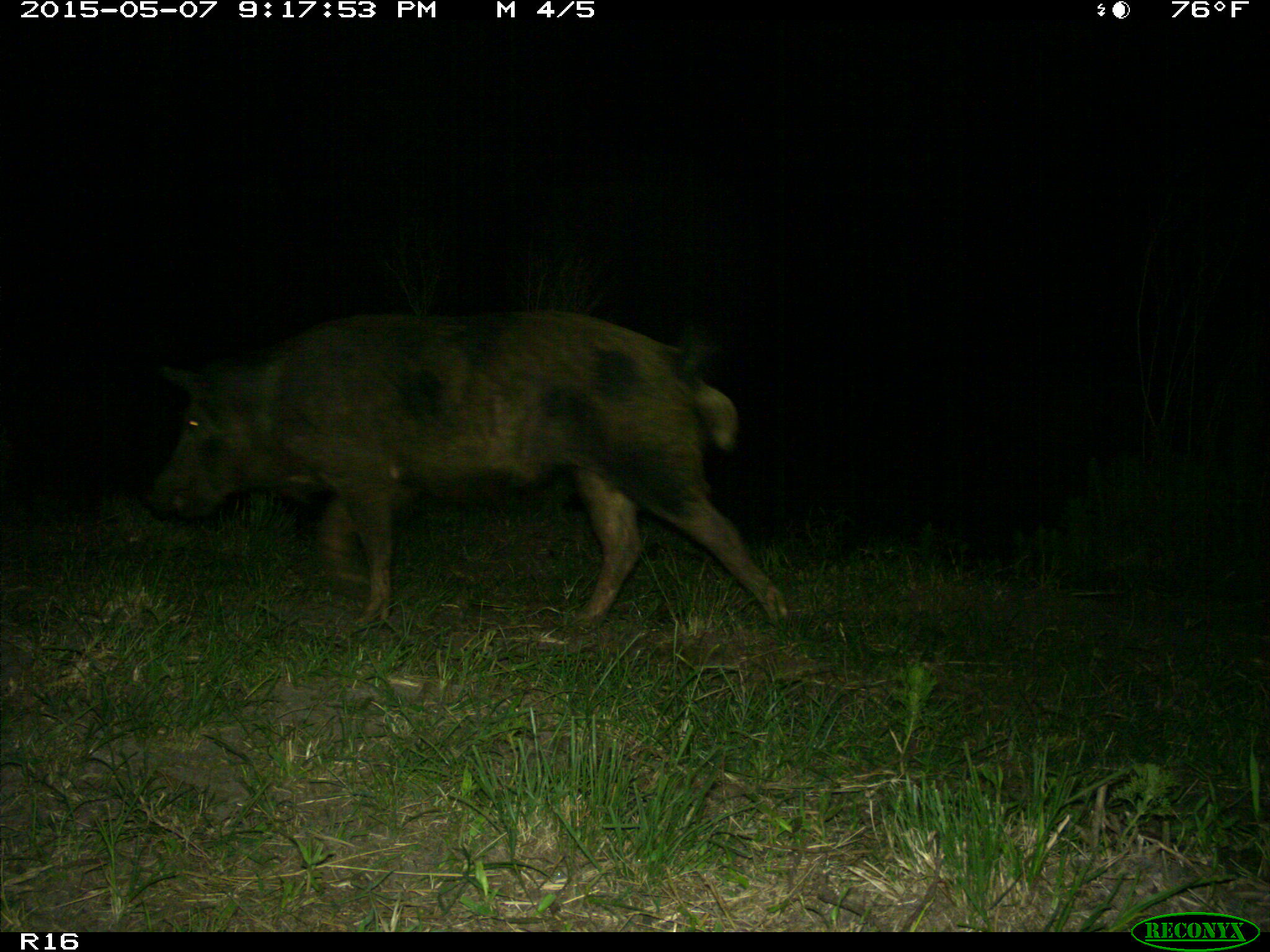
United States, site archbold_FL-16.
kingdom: Animalia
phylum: Chordata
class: Mammalia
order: Artiodactyla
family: Suidae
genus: Sus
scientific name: Sus scrofa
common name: wild boar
Sus scrofa (wild boar).